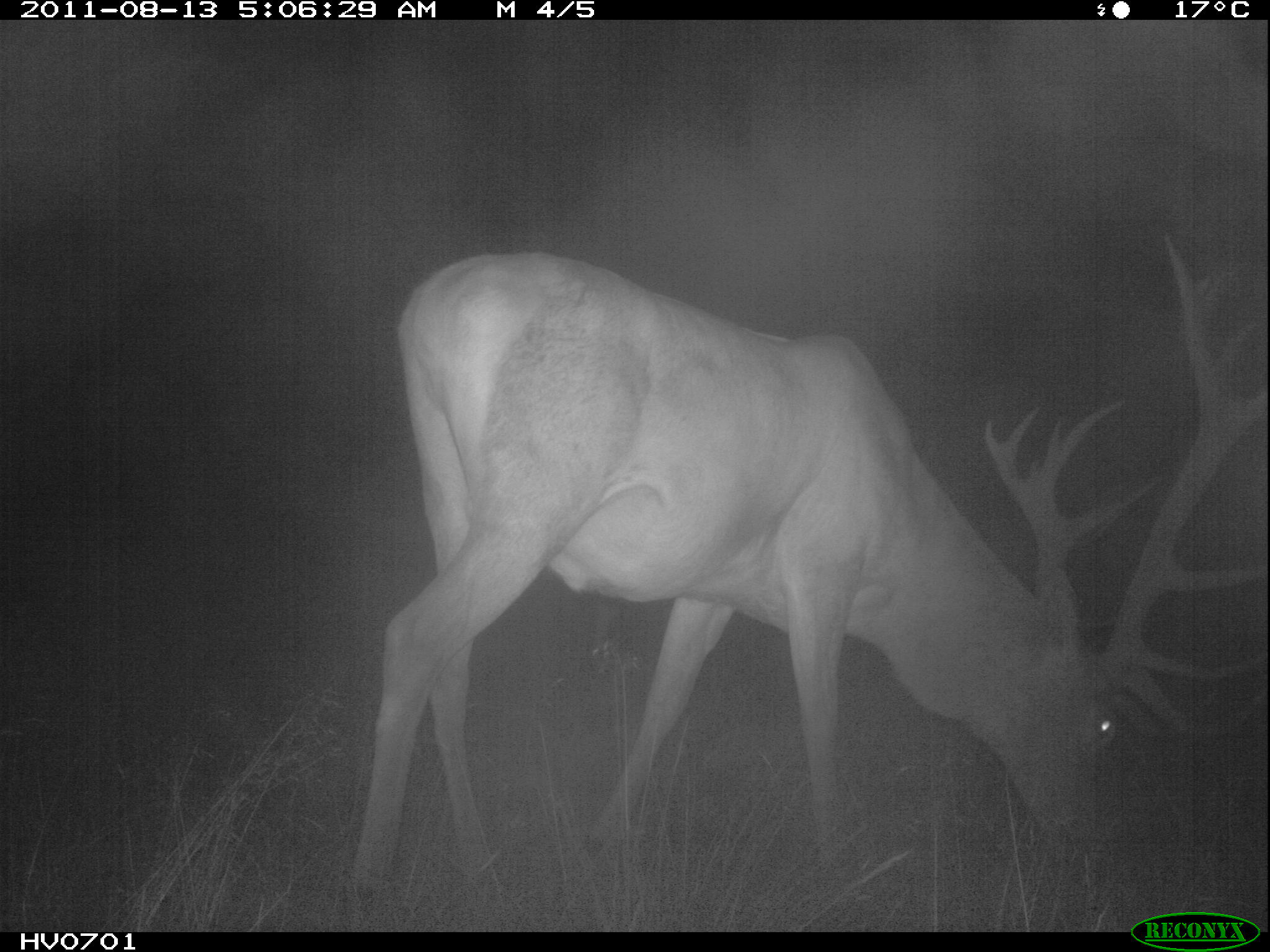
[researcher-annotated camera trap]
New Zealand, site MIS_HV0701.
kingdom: Animalia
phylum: Chordata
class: Mammalia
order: Artiodactyla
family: Cervidae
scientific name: Cervidae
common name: deer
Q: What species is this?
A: Deer (Cervidae).